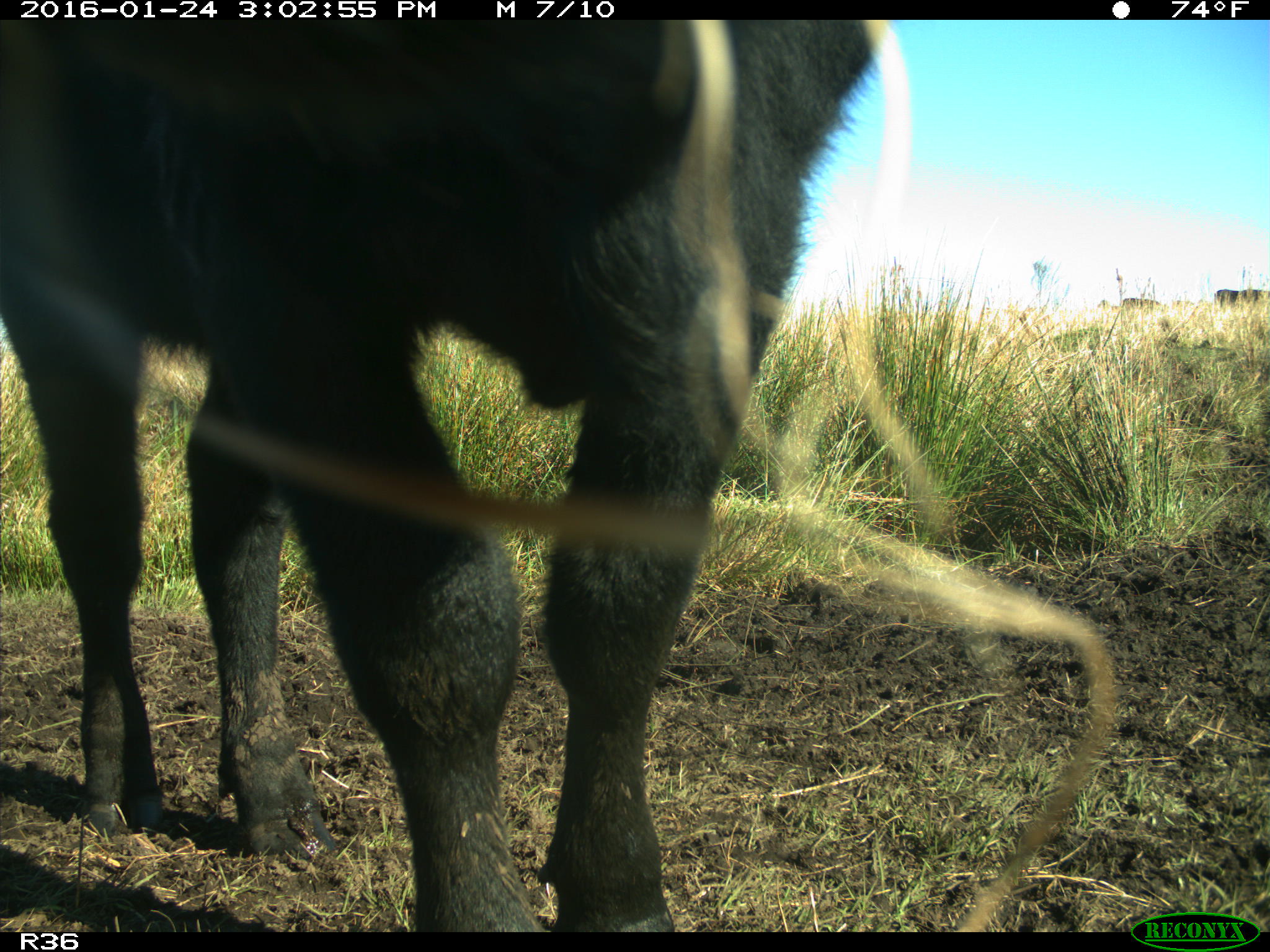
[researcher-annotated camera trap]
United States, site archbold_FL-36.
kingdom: Animalia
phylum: Chordata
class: Mammalia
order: Artiodactyla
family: Bovidae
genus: Bos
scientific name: Bos taurus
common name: domestic cow